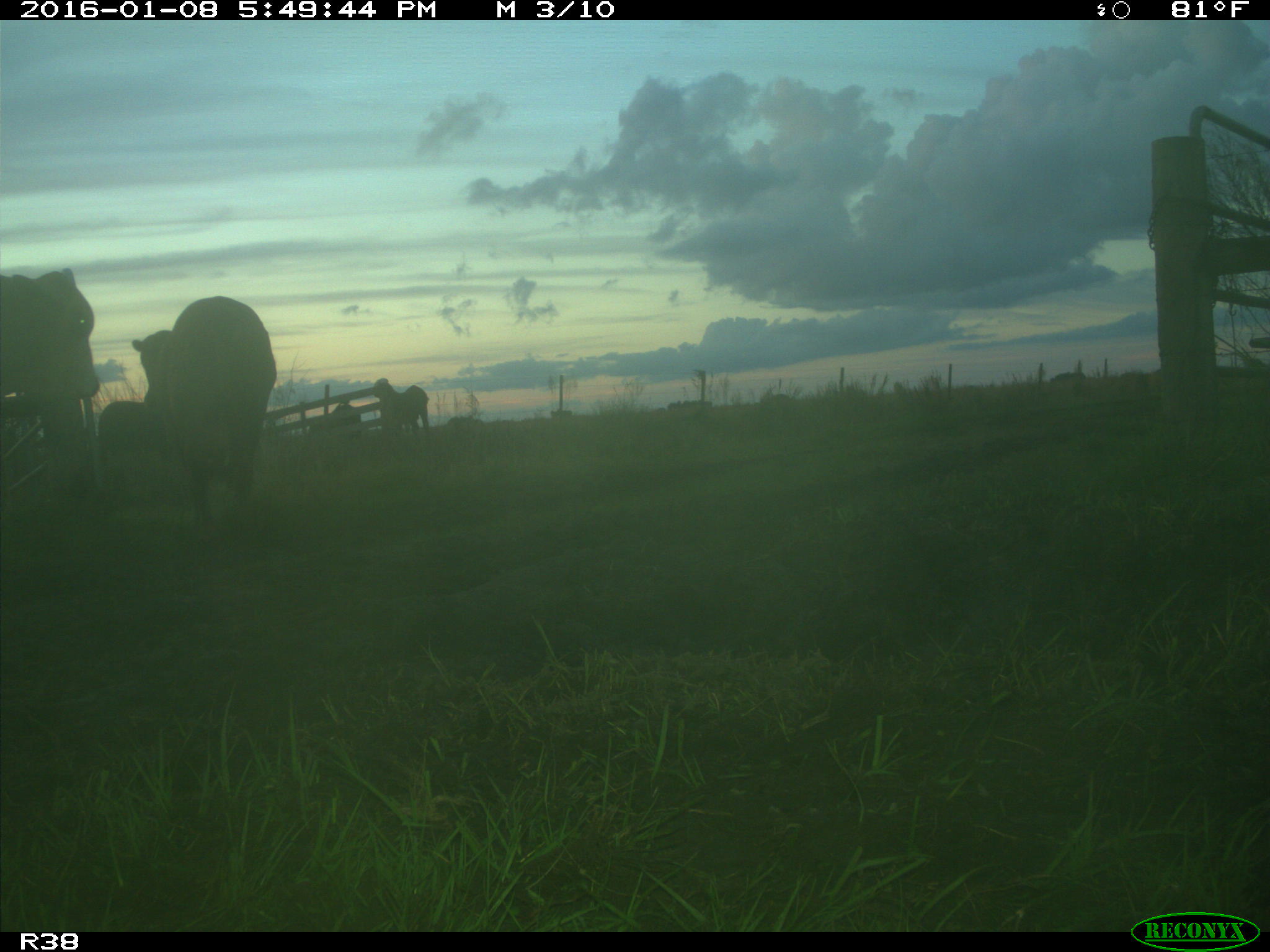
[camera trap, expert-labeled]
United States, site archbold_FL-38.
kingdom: Animalia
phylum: Chordata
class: Mammalia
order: Artiodactyla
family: Bovidae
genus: Bos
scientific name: Bos taurus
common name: domestic cow